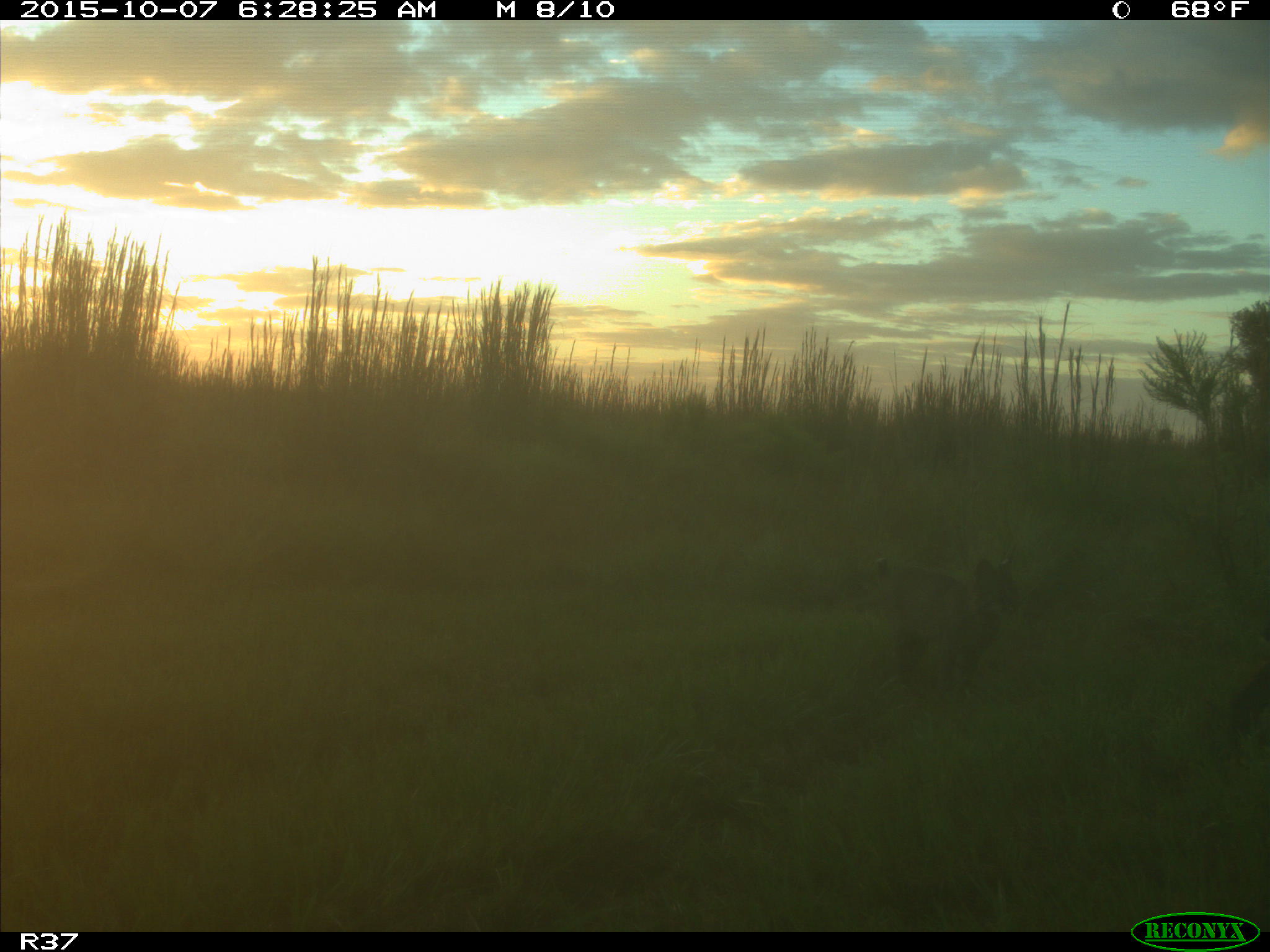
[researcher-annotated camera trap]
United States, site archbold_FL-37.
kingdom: Animalia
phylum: Chordata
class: Mammalia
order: Carnivora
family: Felidae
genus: Lynx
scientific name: Lynx rufus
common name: bobcat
Lynx rufus (bobcat).